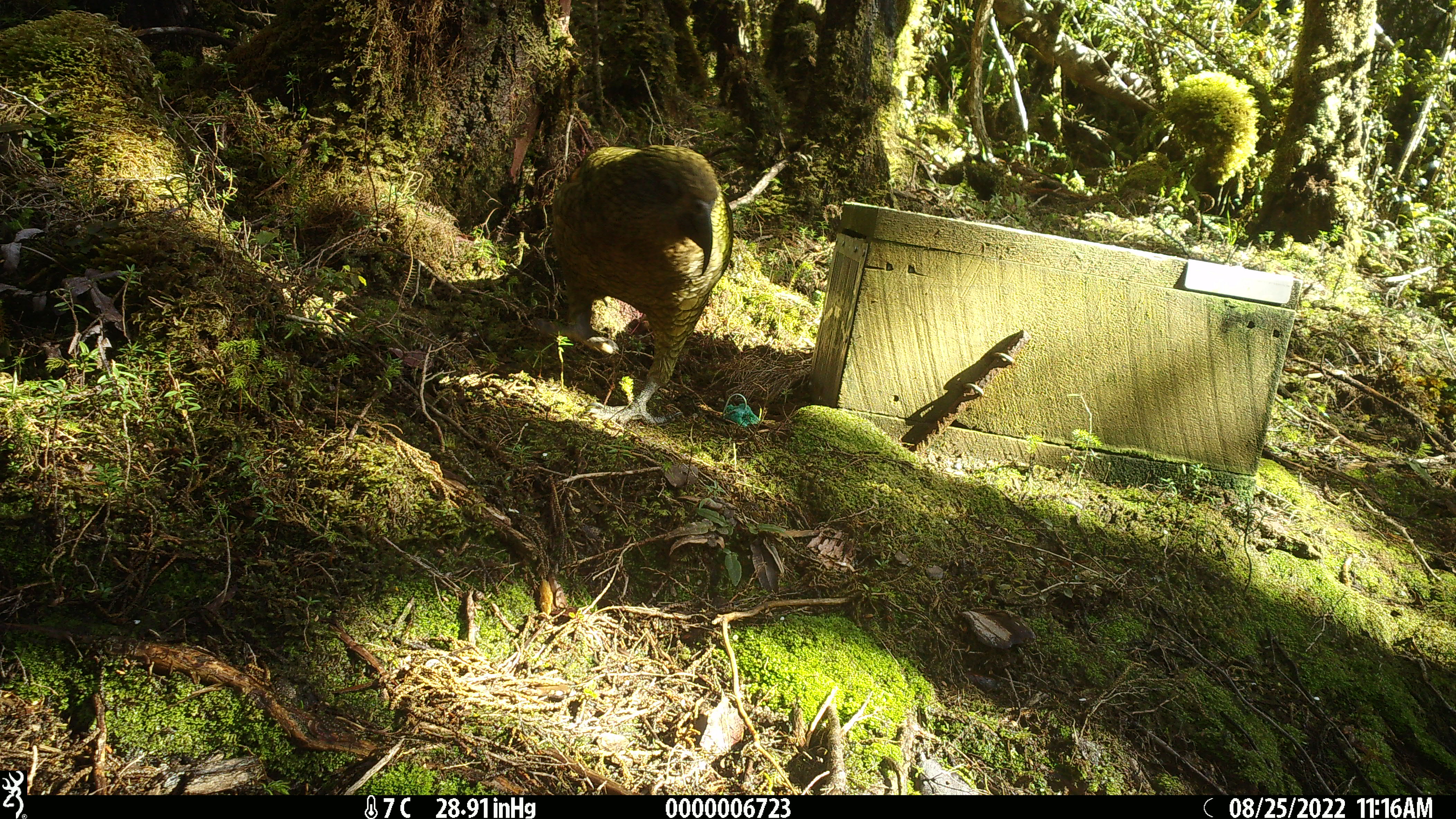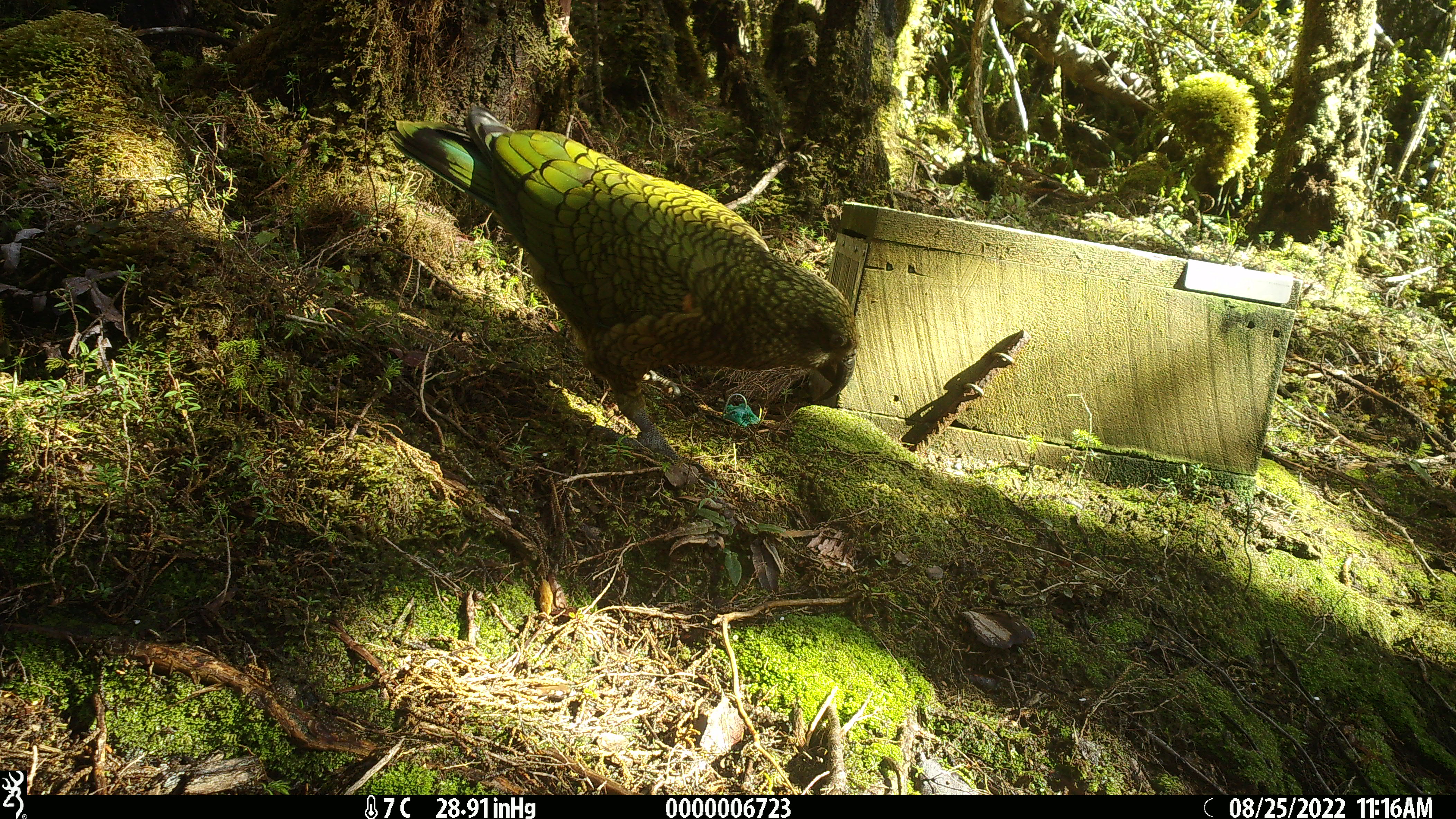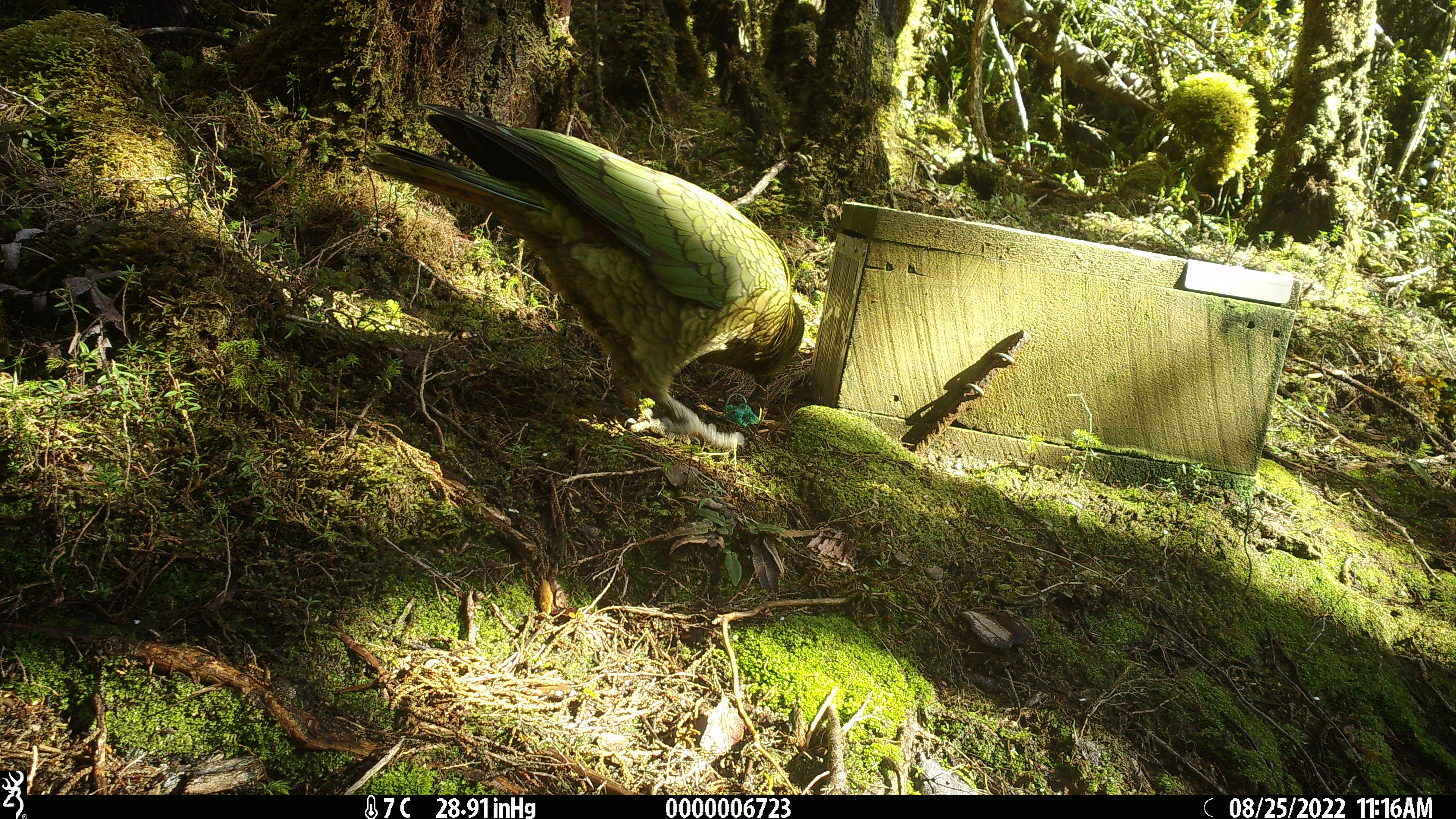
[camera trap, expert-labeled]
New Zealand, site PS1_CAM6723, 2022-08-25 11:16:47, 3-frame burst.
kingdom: Animalia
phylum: Chordata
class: Aves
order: Psittaciformes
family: Strigopidae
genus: Nestor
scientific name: Nestor notabilis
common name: kea